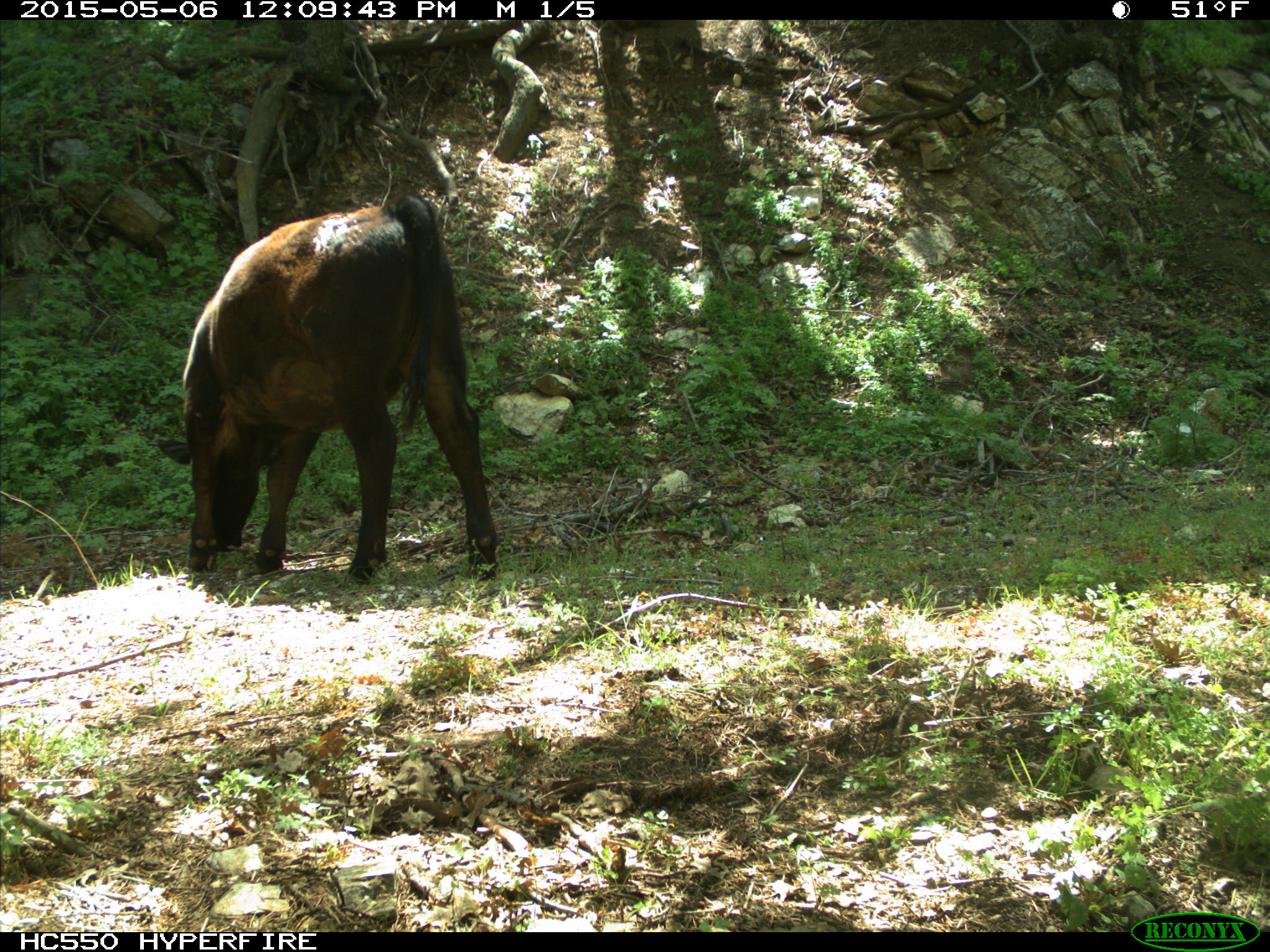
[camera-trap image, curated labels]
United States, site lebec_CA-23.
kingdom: Animalia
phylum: Chordata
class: Mammalia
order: Artiodactyla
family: Bovidae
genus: Bos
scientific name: Bos taurus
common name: domestic cow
Bos taurus (domestic cow).